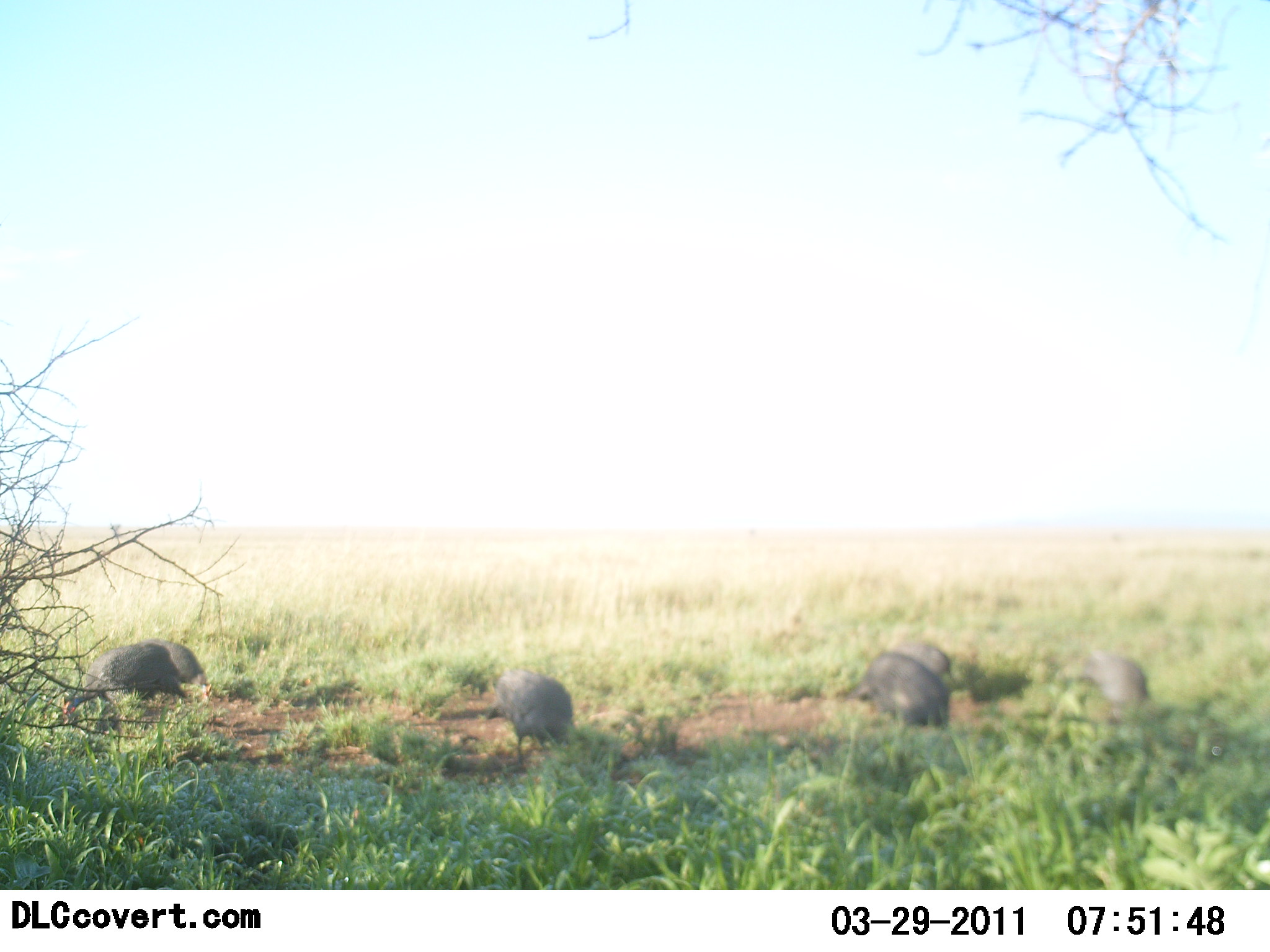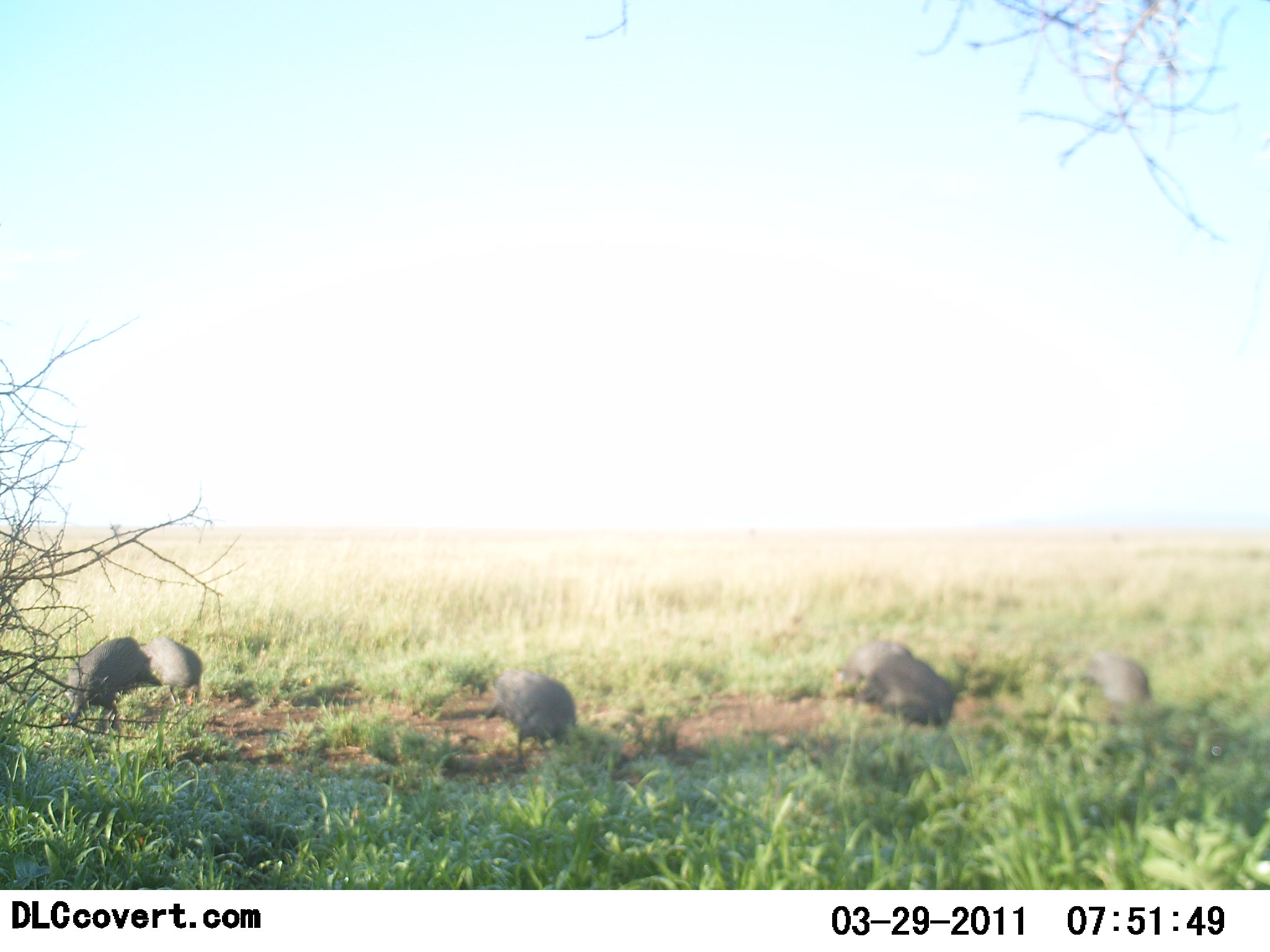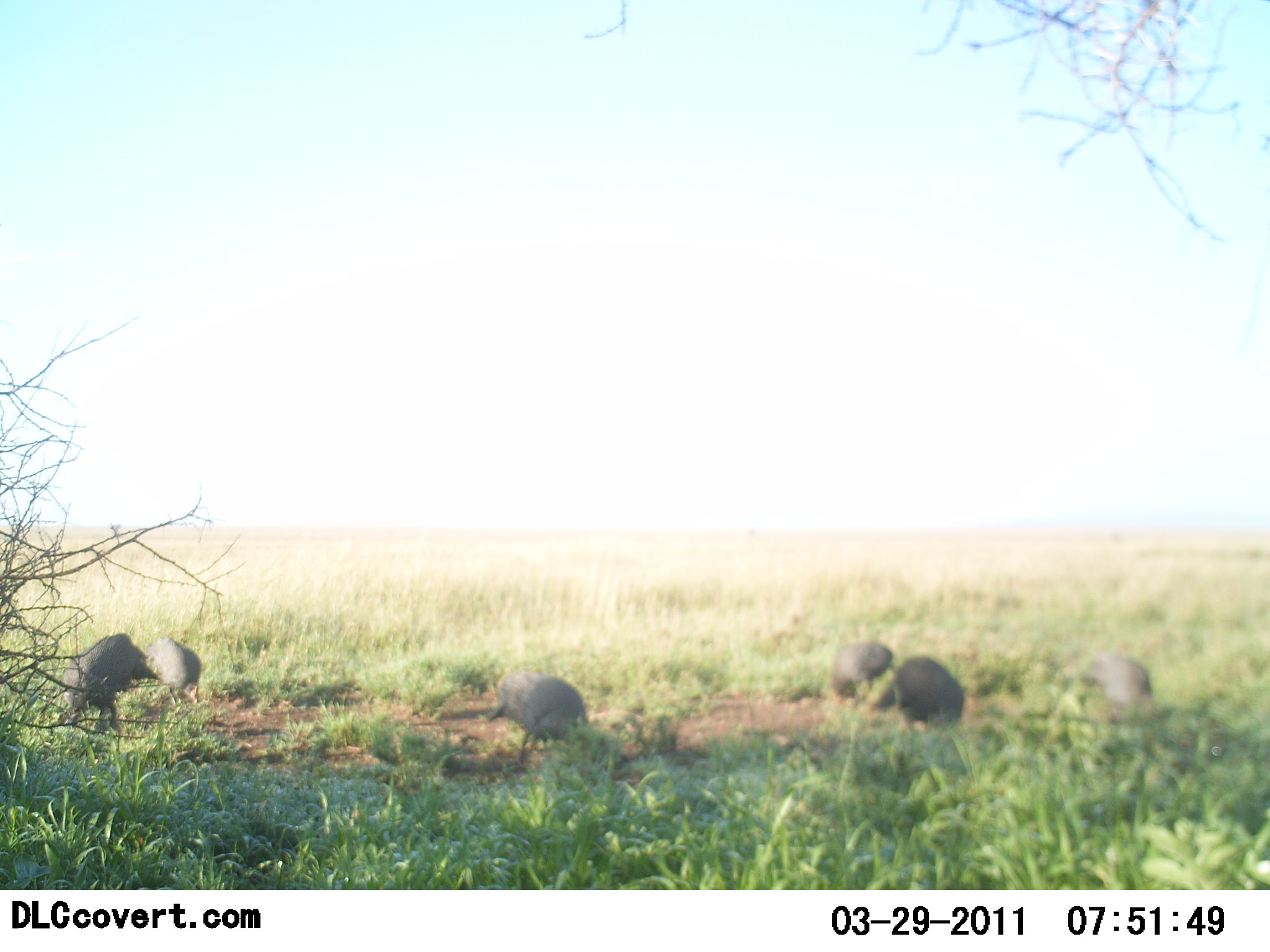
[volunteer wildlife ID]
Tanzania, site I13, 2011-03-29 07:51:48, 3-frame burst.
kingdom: Animalia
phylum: Chordata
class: Aves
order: Galliformes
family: Numididae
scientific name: Numididae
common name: guinea fowl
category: guineafowl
Guineafowl (guinea fowl) (Numididae), count 6. Behavior (volunteer vote fractions): standing 27%, resting 0%, moving 18%, interacting 9%. Young present (vote fraction): 0%. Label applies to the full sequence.